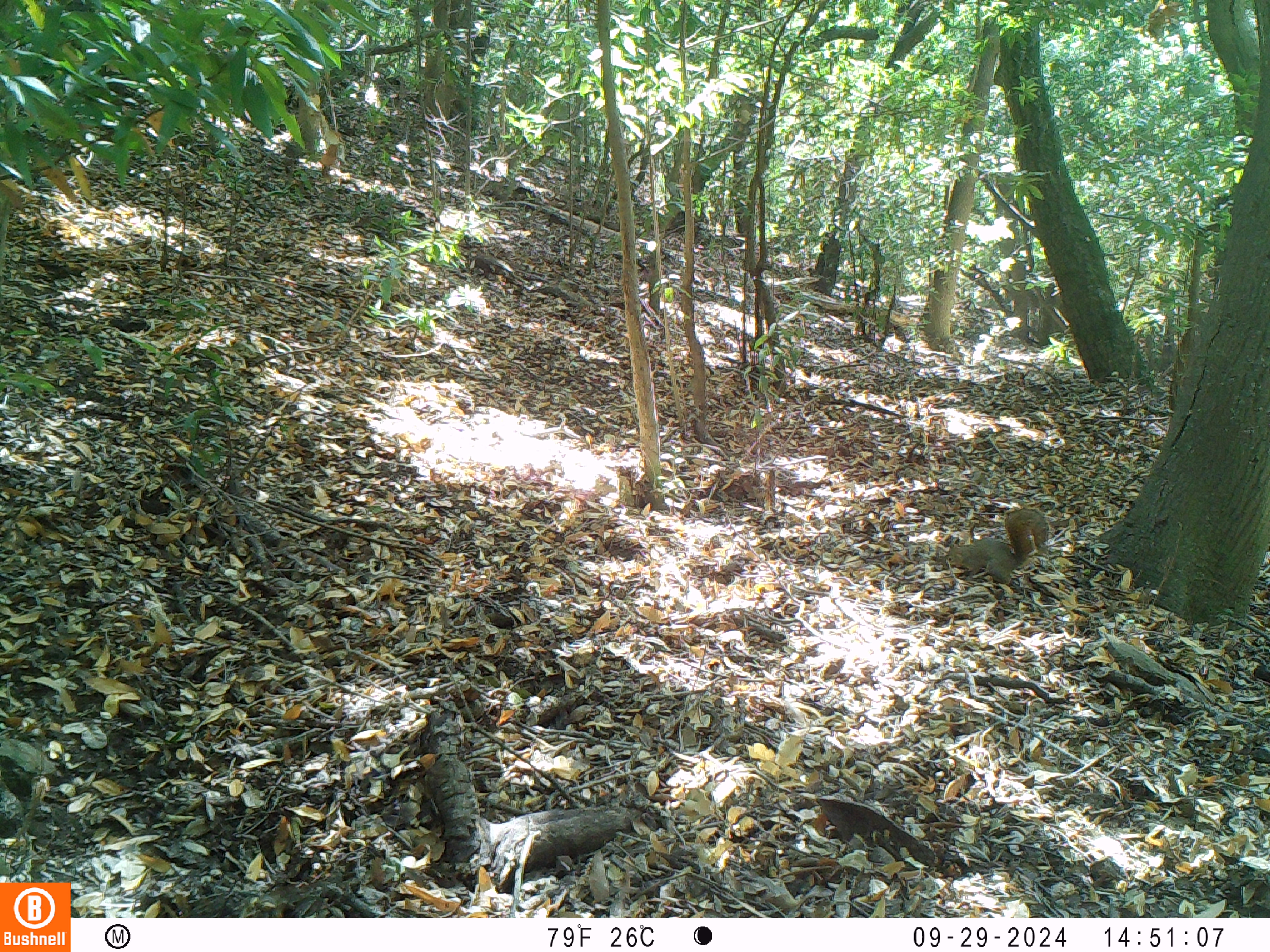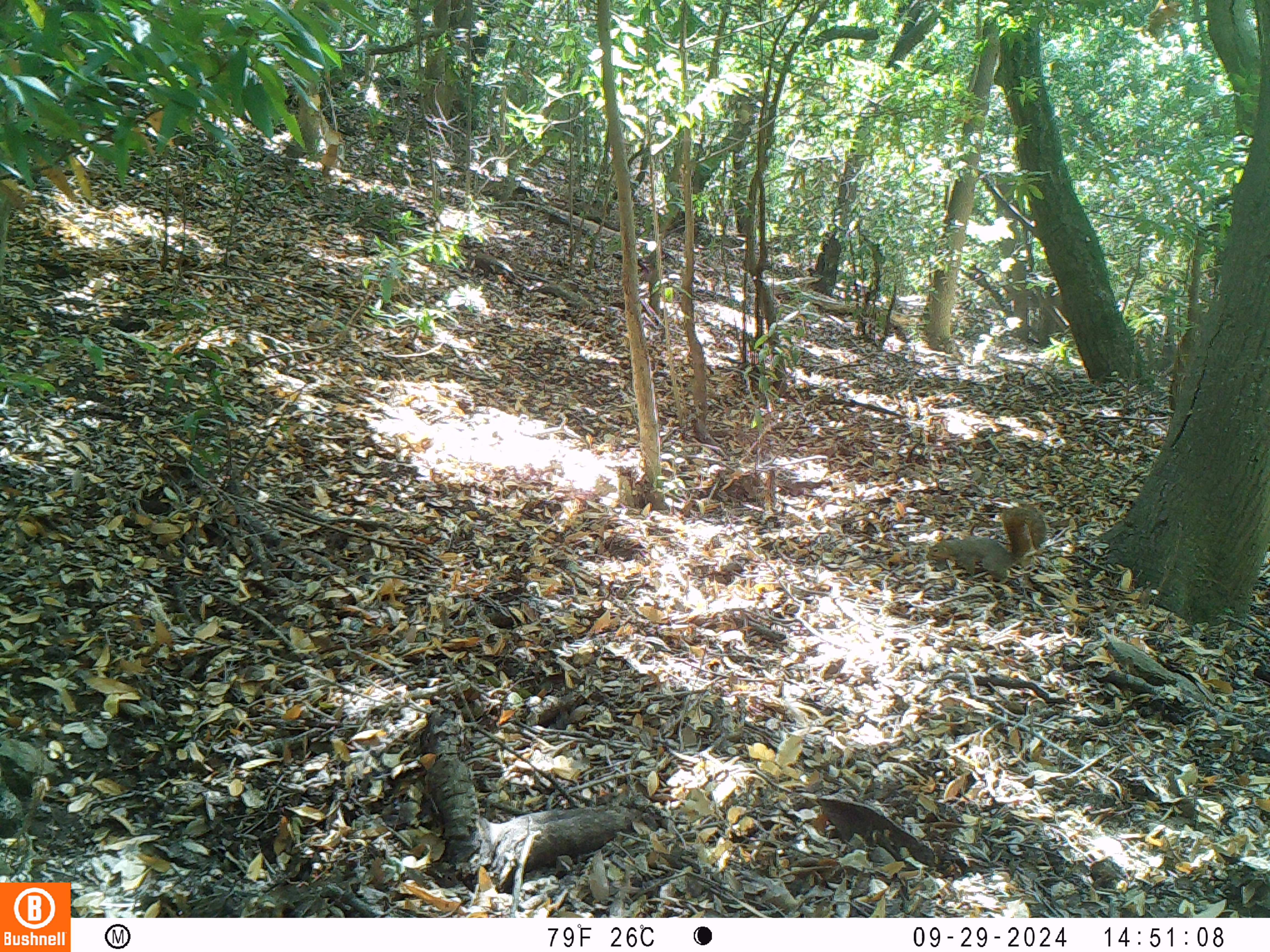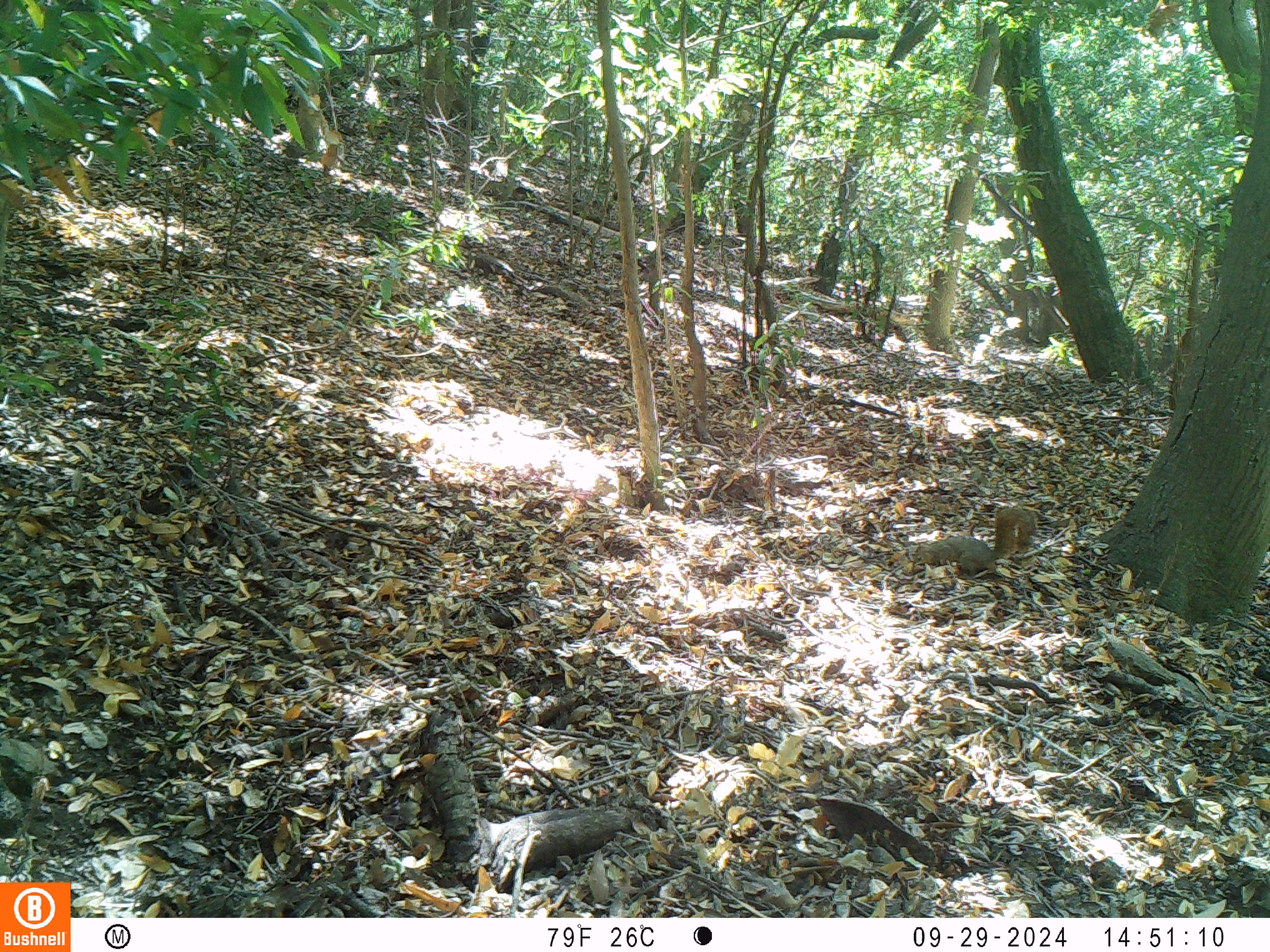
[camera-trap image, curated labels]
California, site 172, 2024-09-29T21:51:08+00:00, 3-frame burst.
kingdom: Animalia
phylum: Chordata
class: Mammalia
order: Rodentia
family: Sciuridae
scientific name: Sciuridae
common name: squirrel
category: unknown squirrel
Unknown squirrel (squirrel) (Sciuridae).